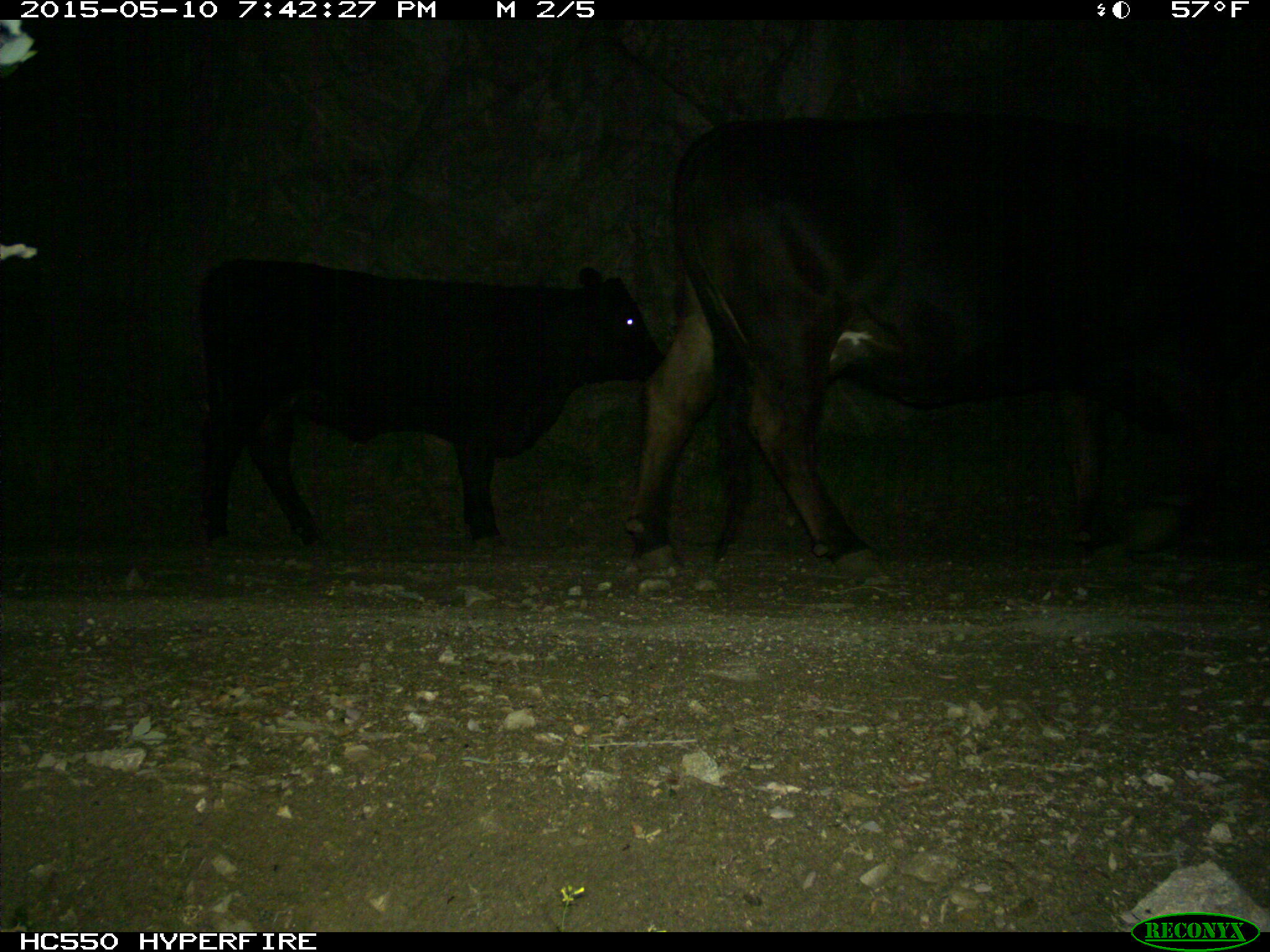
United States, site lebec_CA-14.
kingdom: Animalia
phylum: Chordata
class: Mammalia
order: Artiodactyla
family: Bovidae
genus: Bos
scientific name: Bos taurus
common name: domestic cow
Bos taurus (domestic cow).